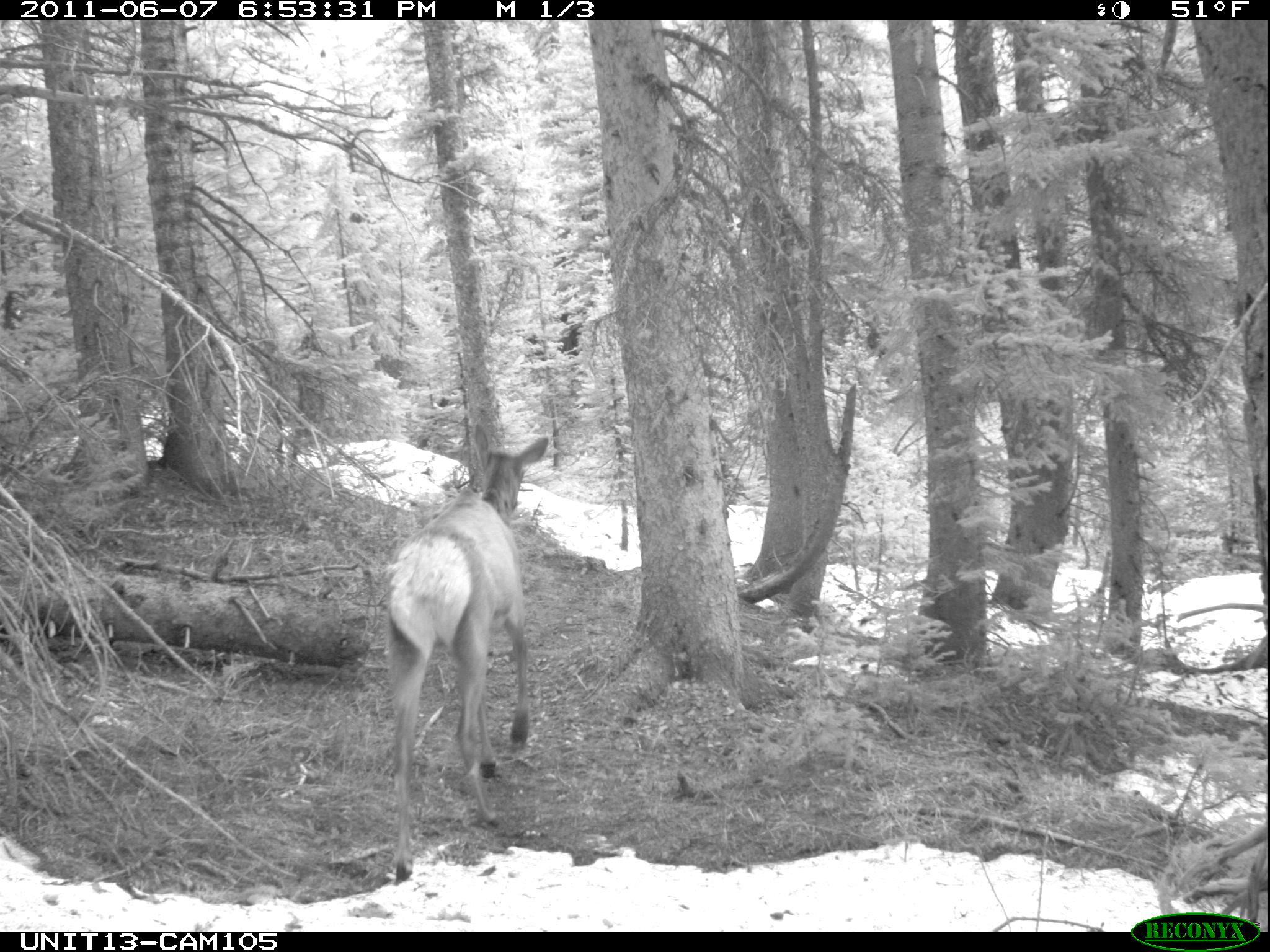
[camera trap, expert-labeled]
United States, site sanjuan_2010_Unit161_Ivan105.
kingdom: Animalia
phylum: Chordata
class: Mammalia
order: Artiodactyla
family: Cervidae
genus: Cervus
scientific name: Cervus elaphus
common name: red deer